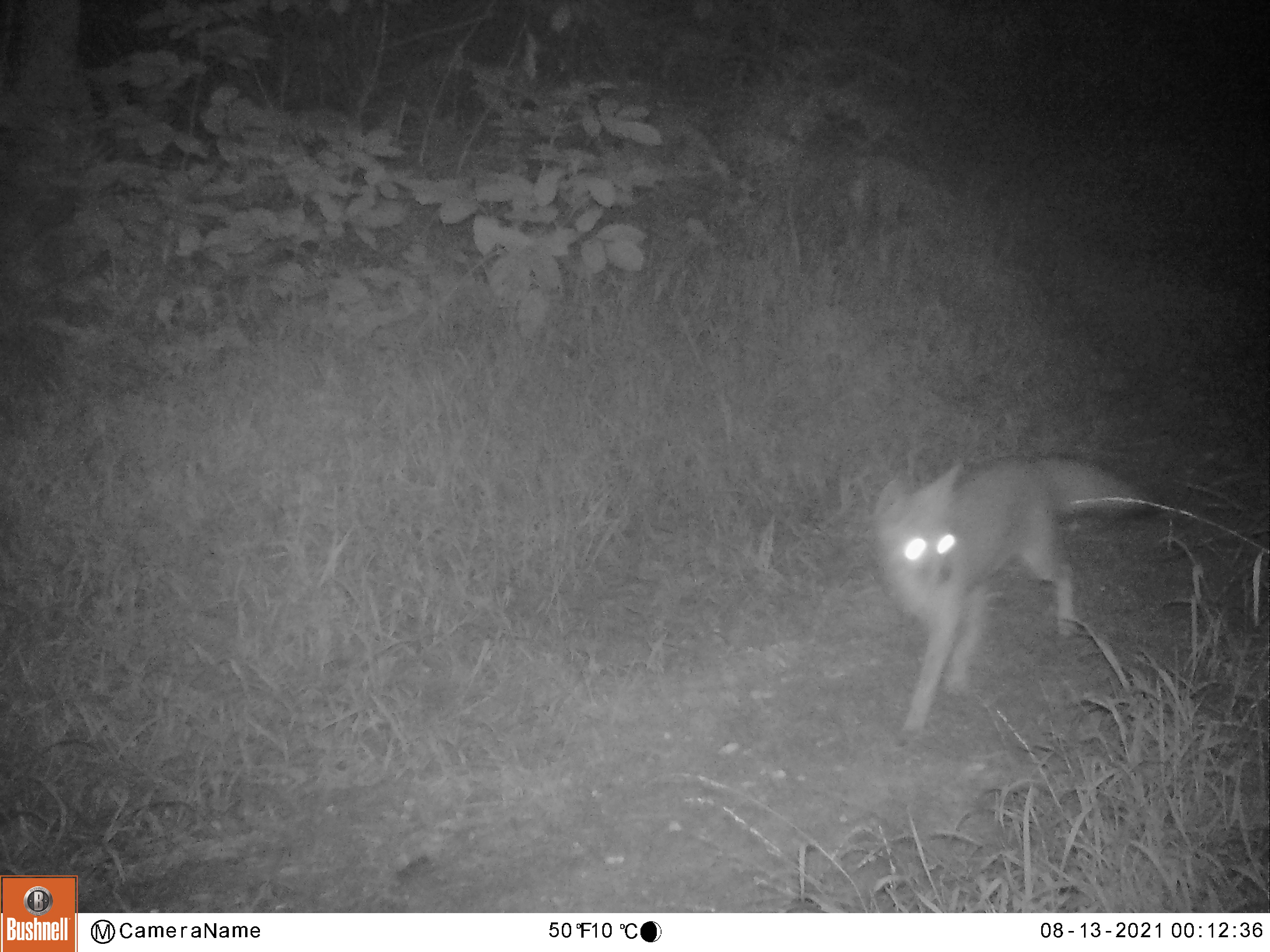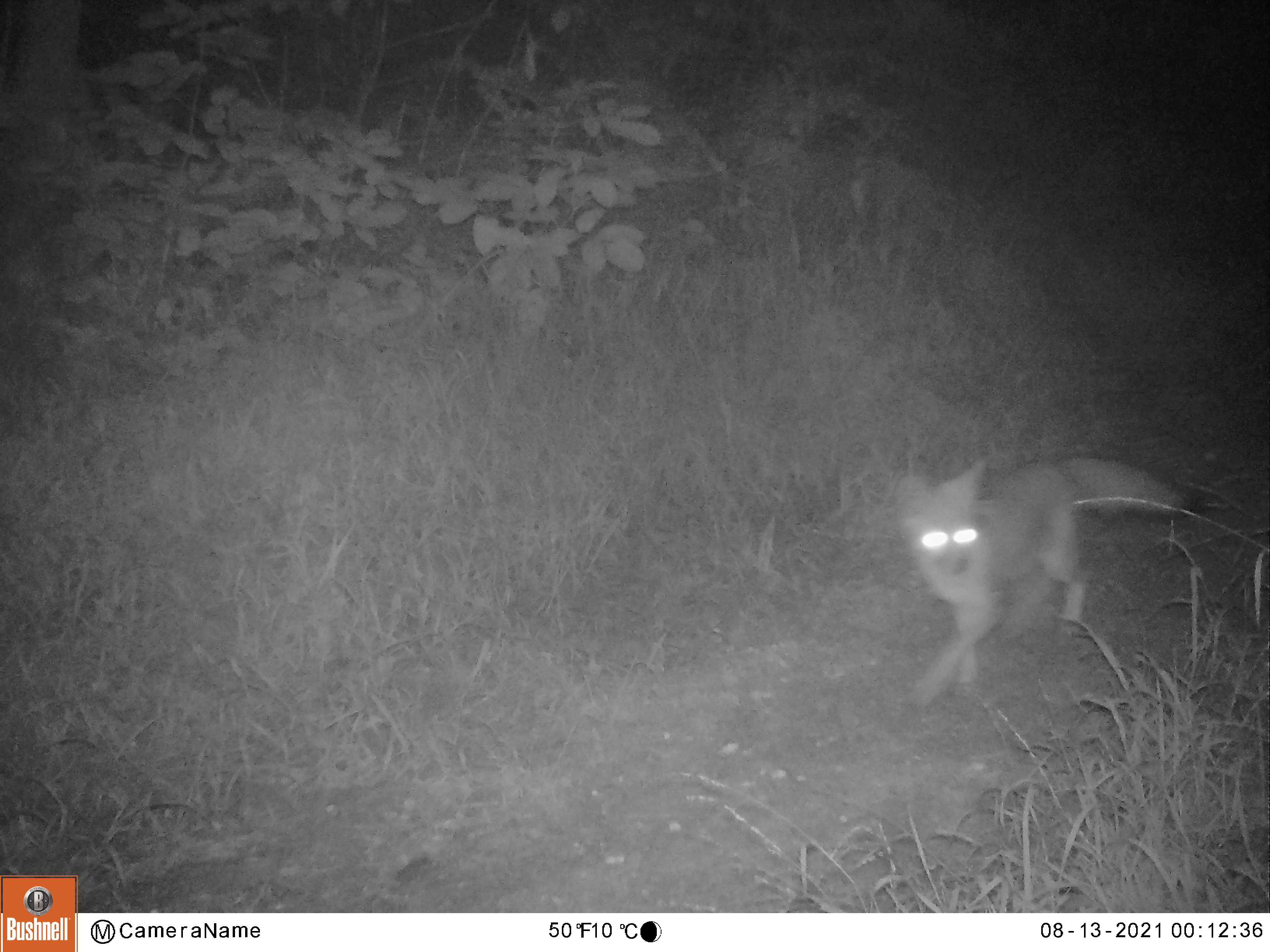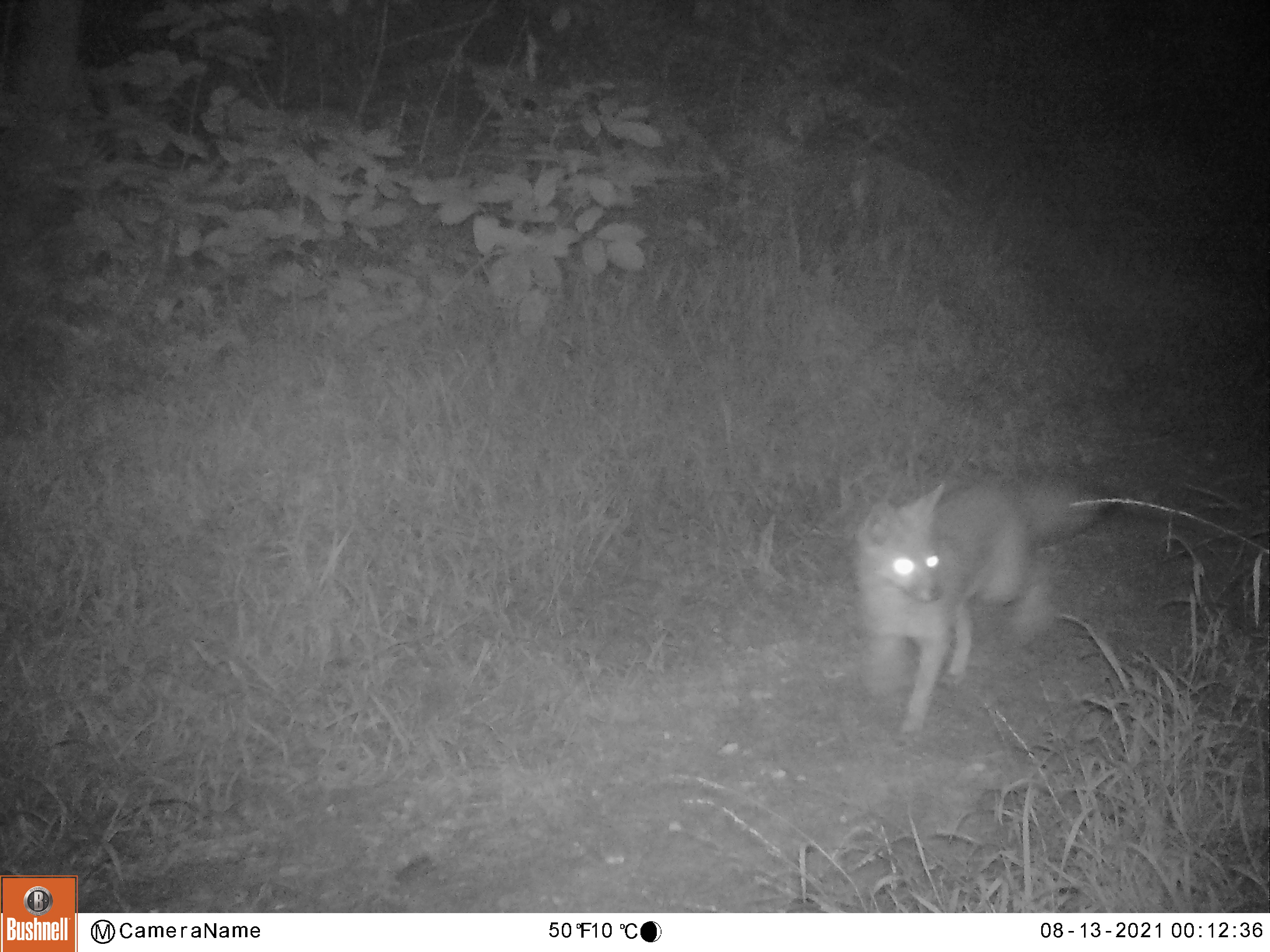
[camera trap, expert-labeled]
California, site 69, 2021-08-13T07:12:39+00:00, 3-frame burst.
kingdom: Animalia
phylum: Chordata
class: Mammalia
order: Carnivora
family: Canidae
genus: Urocyon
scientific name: Urocyon cinereoargenteus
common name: gray fox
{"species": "gray fox (Urocyon cinereoargenteus)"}